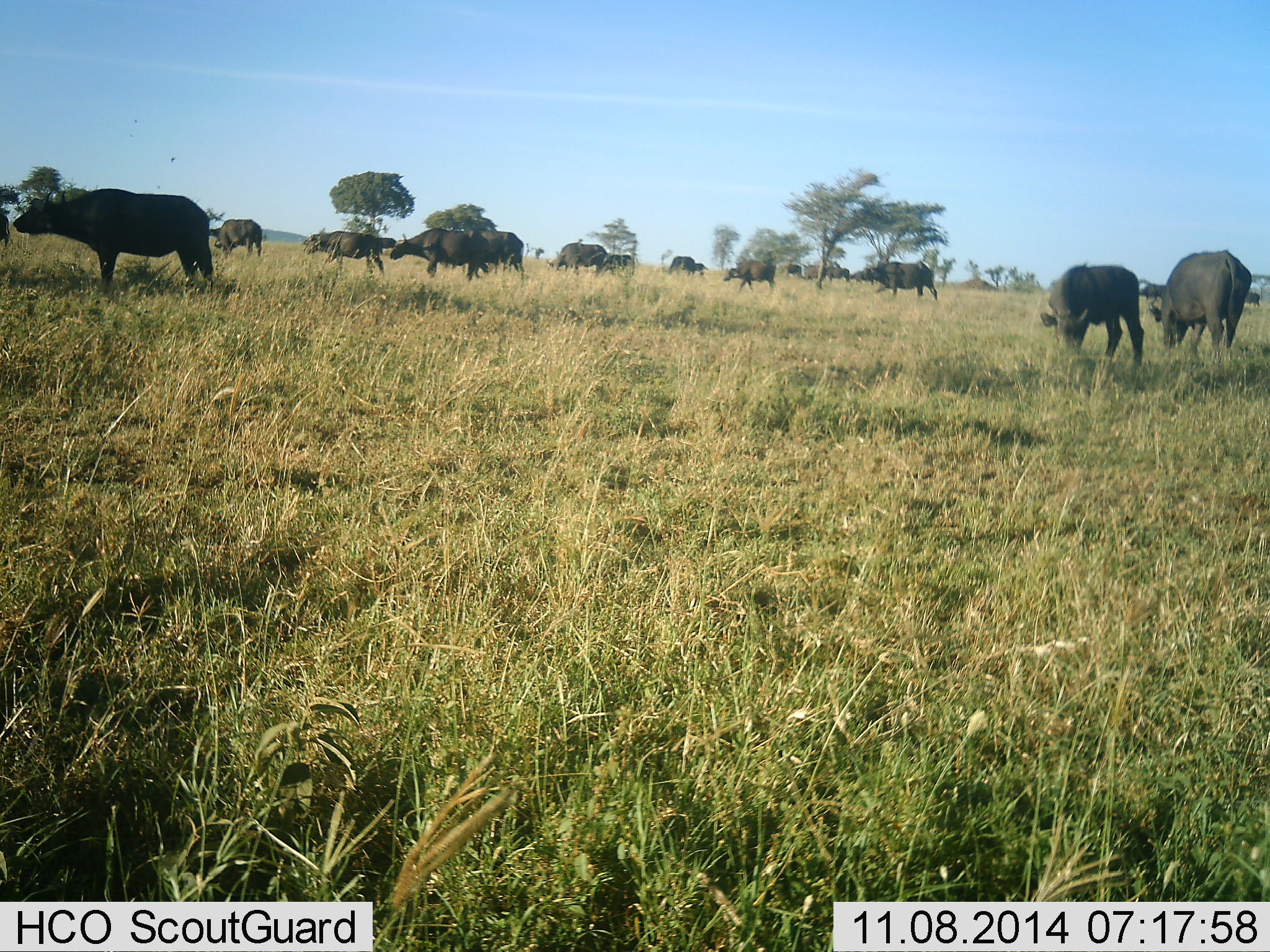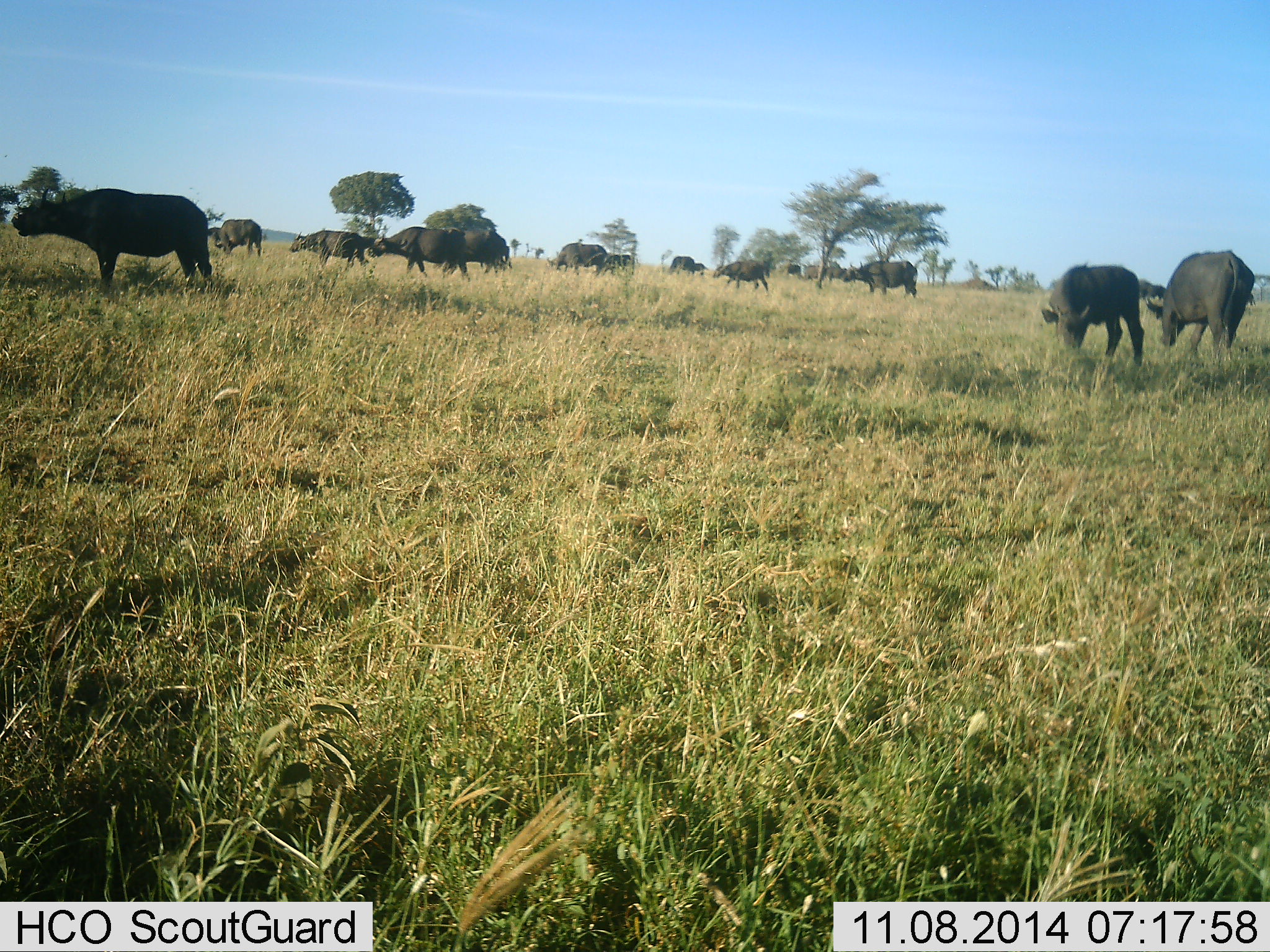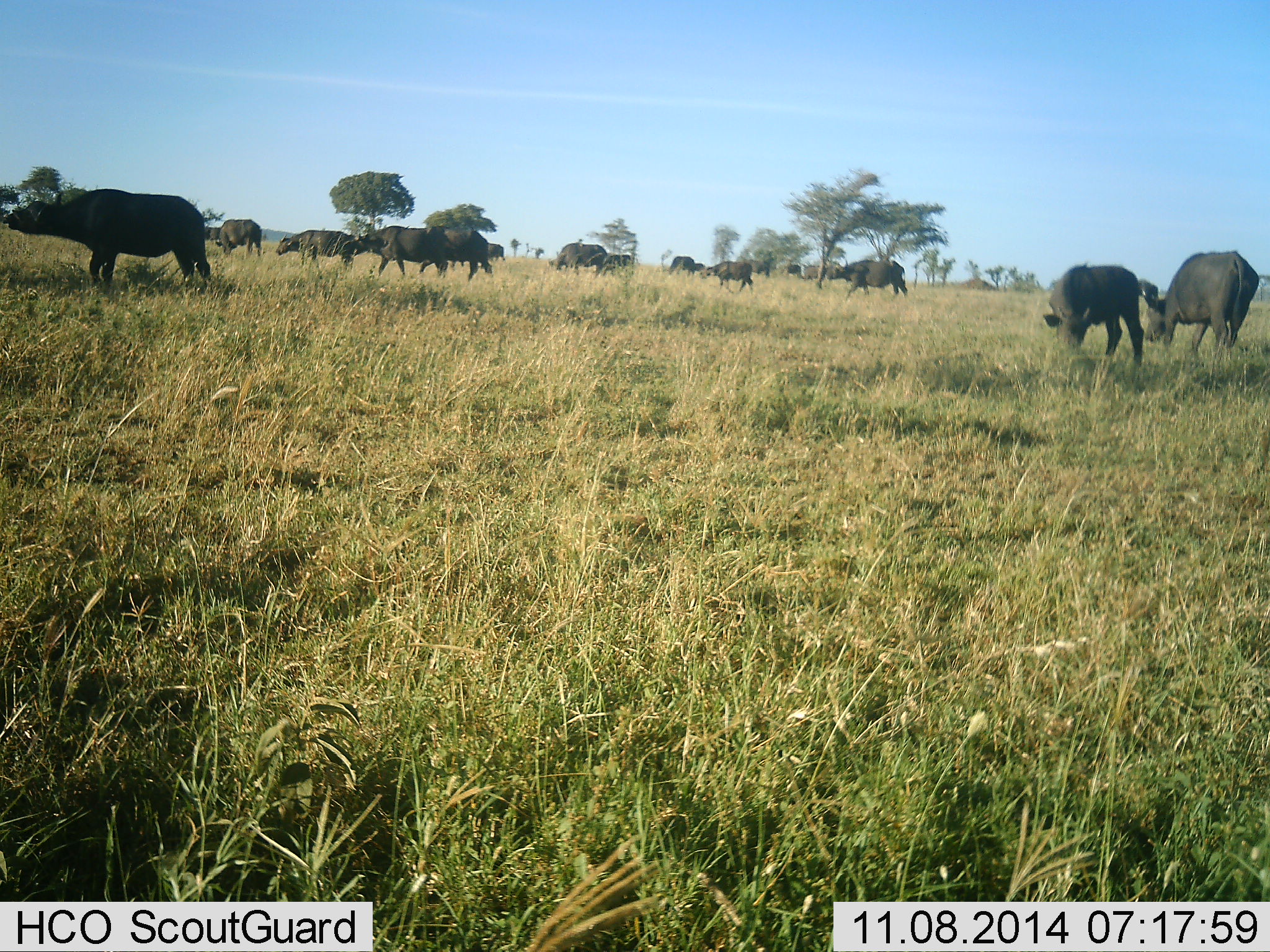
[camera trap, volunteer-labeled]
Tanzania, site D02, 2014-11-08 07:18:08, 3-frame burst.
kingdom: Animalia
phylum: Chordata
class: Mammalia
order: Artiodactyla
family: Bovidae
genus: Syncerus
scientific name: Syncerus caffer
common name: cape buffalo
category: buffalo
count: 11-50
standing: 70%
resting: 0%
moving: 70%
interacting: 0%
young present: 20%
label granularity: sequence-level